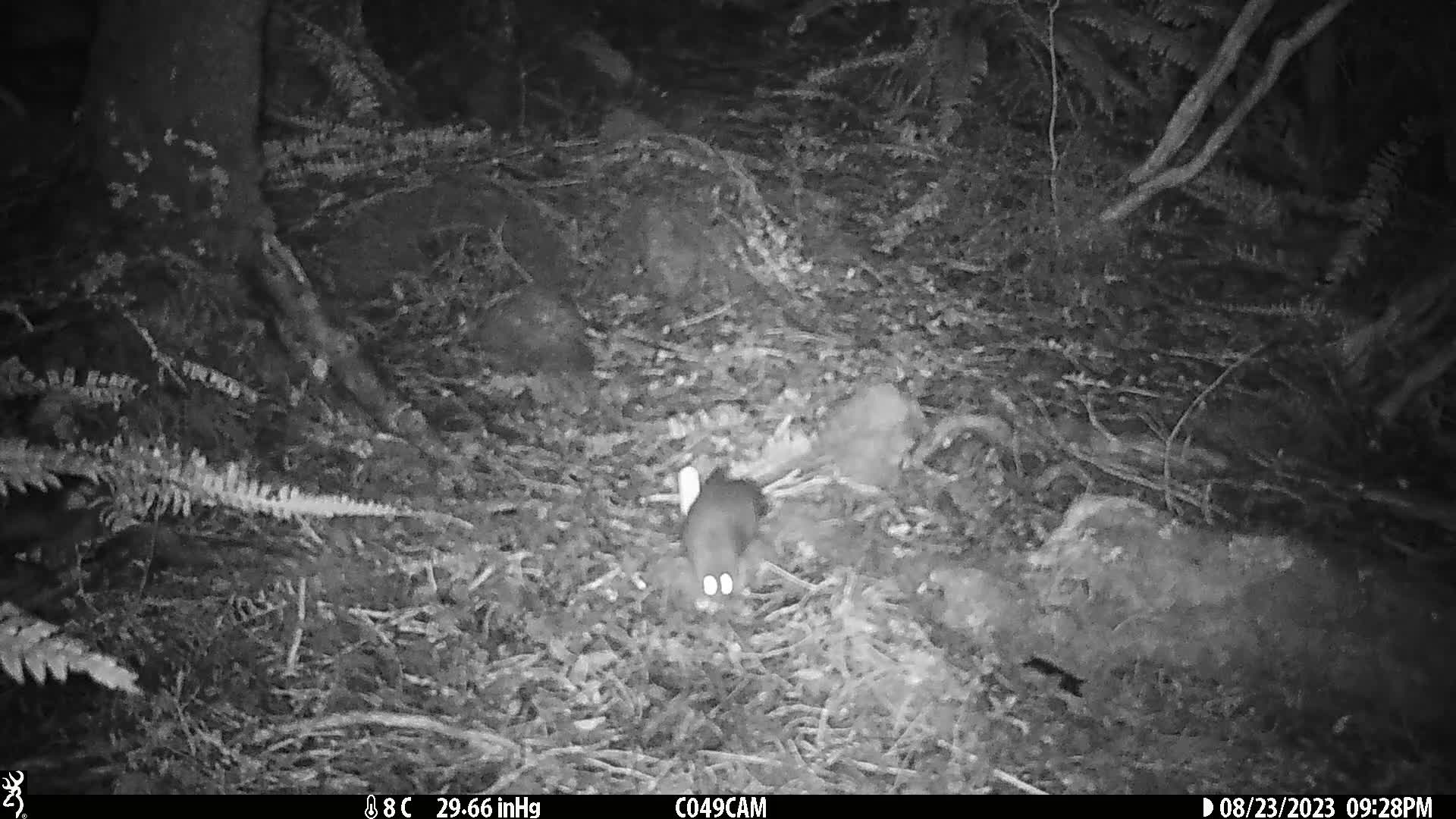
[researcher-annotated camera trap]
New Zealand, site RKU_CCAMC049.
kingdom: Animalia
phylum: Chordata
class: Mammalia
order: Rodentia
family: Muridae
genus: Rattus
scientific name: Rattus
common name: rat